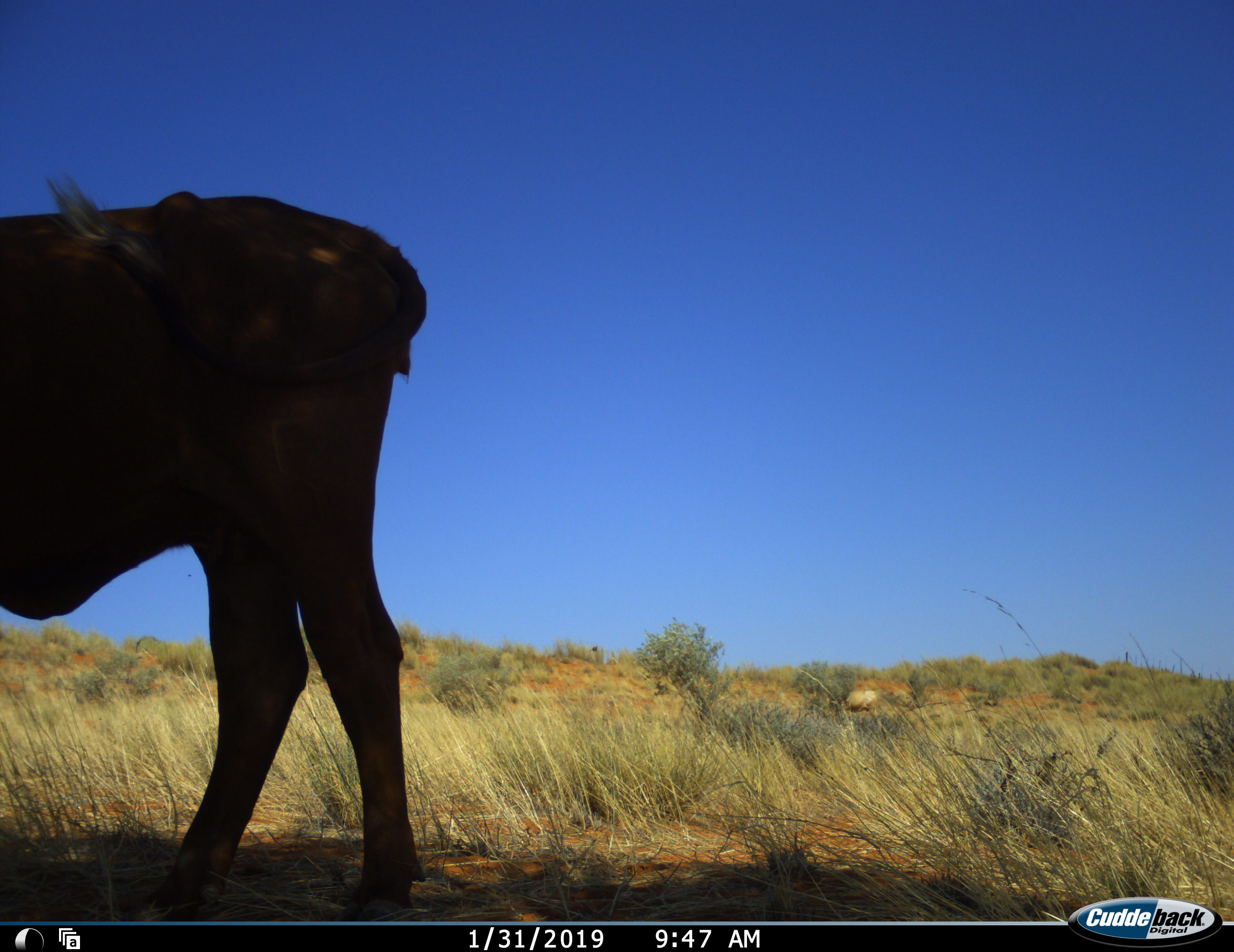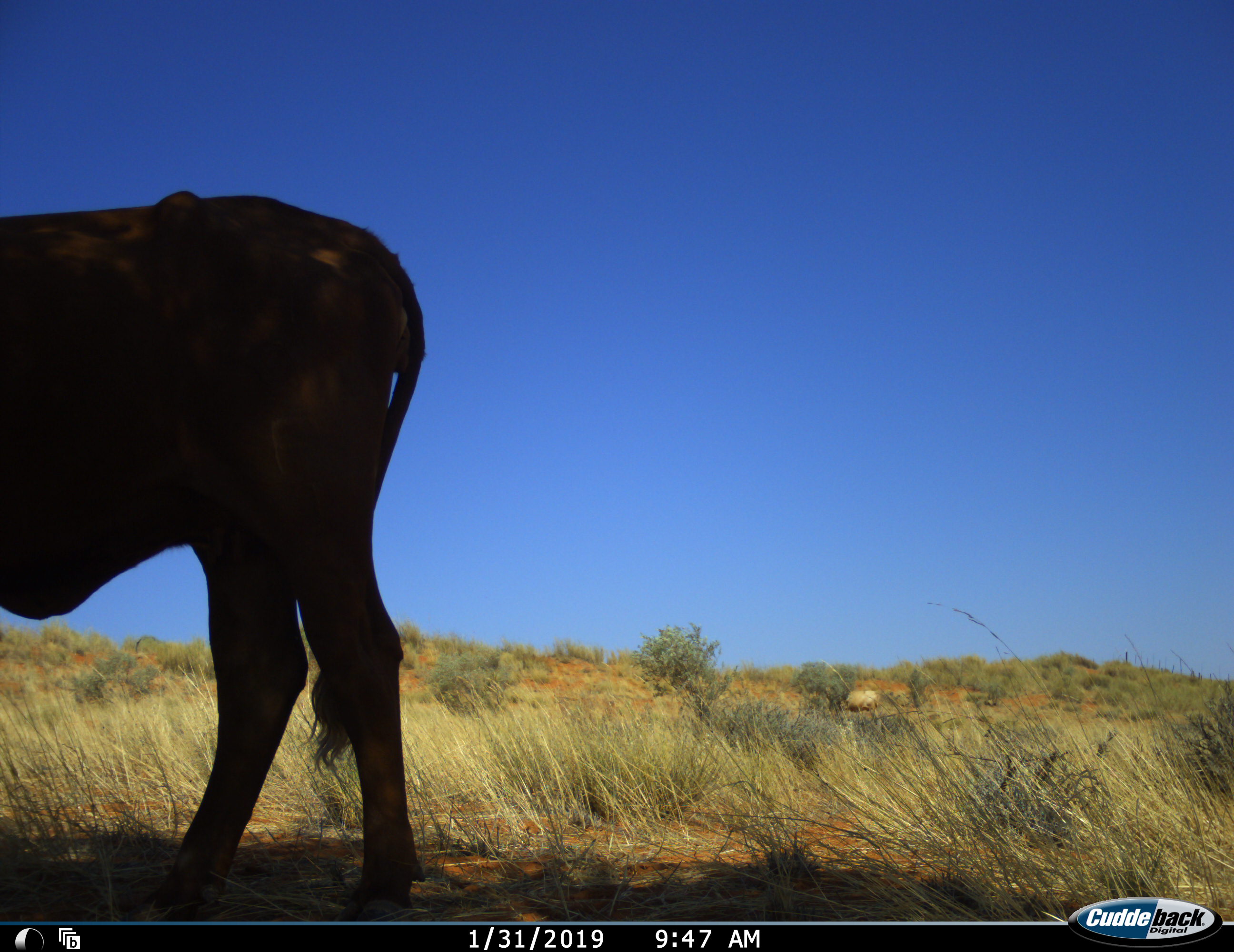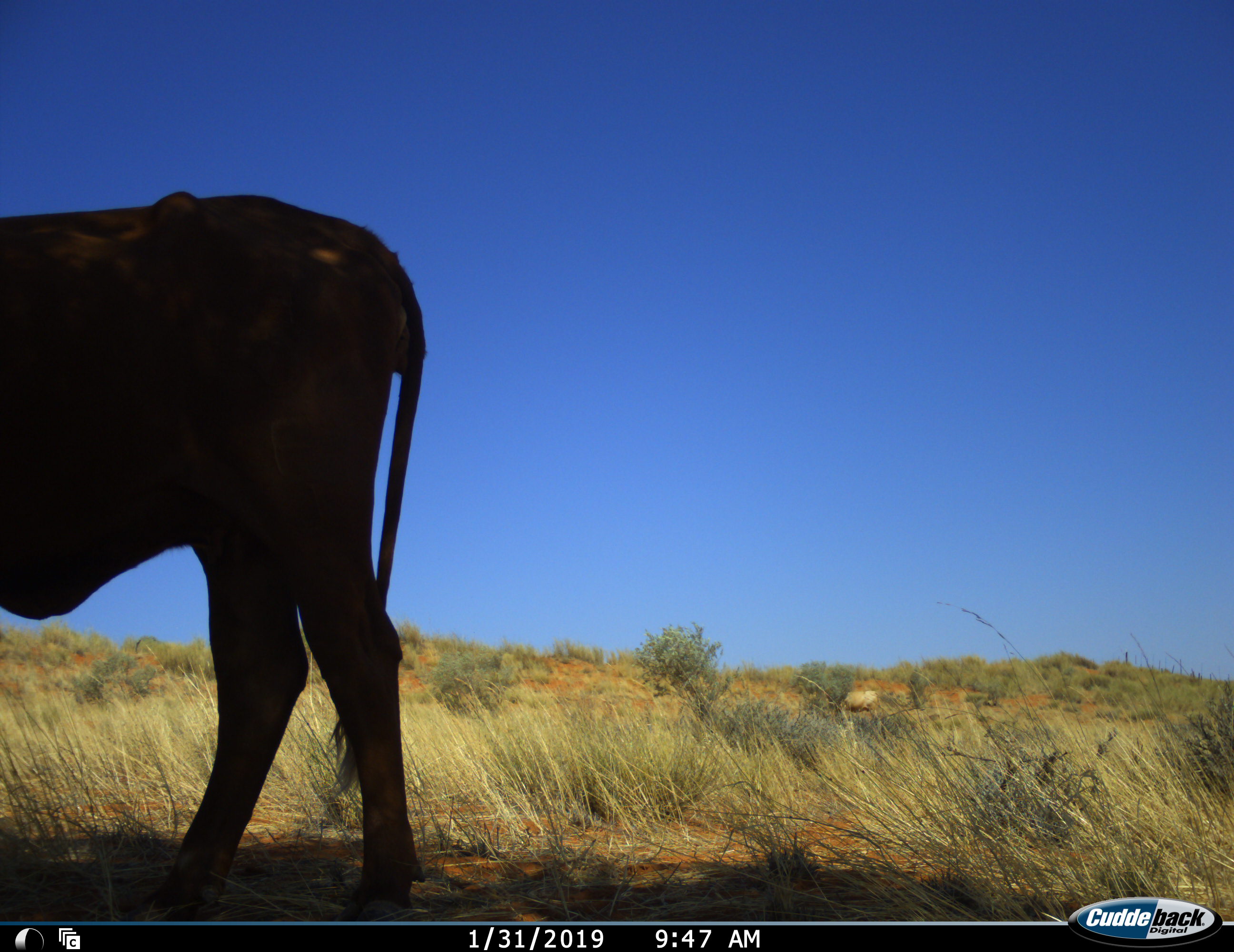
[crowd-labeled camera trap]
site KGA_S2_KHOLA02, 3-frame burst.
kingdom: Animalia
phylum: Chordata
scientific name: Vertebrata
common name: domestic animal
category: domesticanimal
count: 1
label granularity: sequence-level